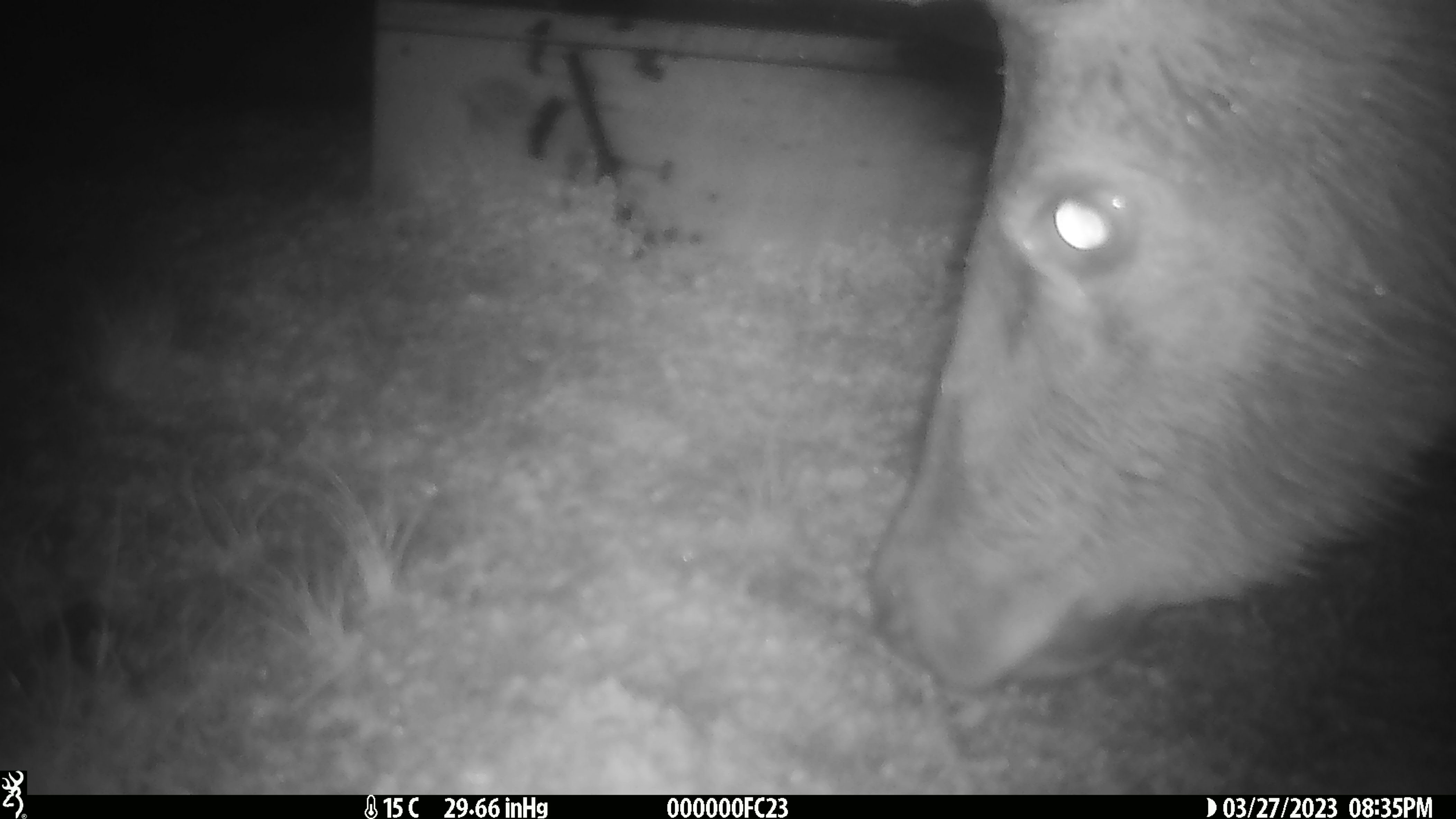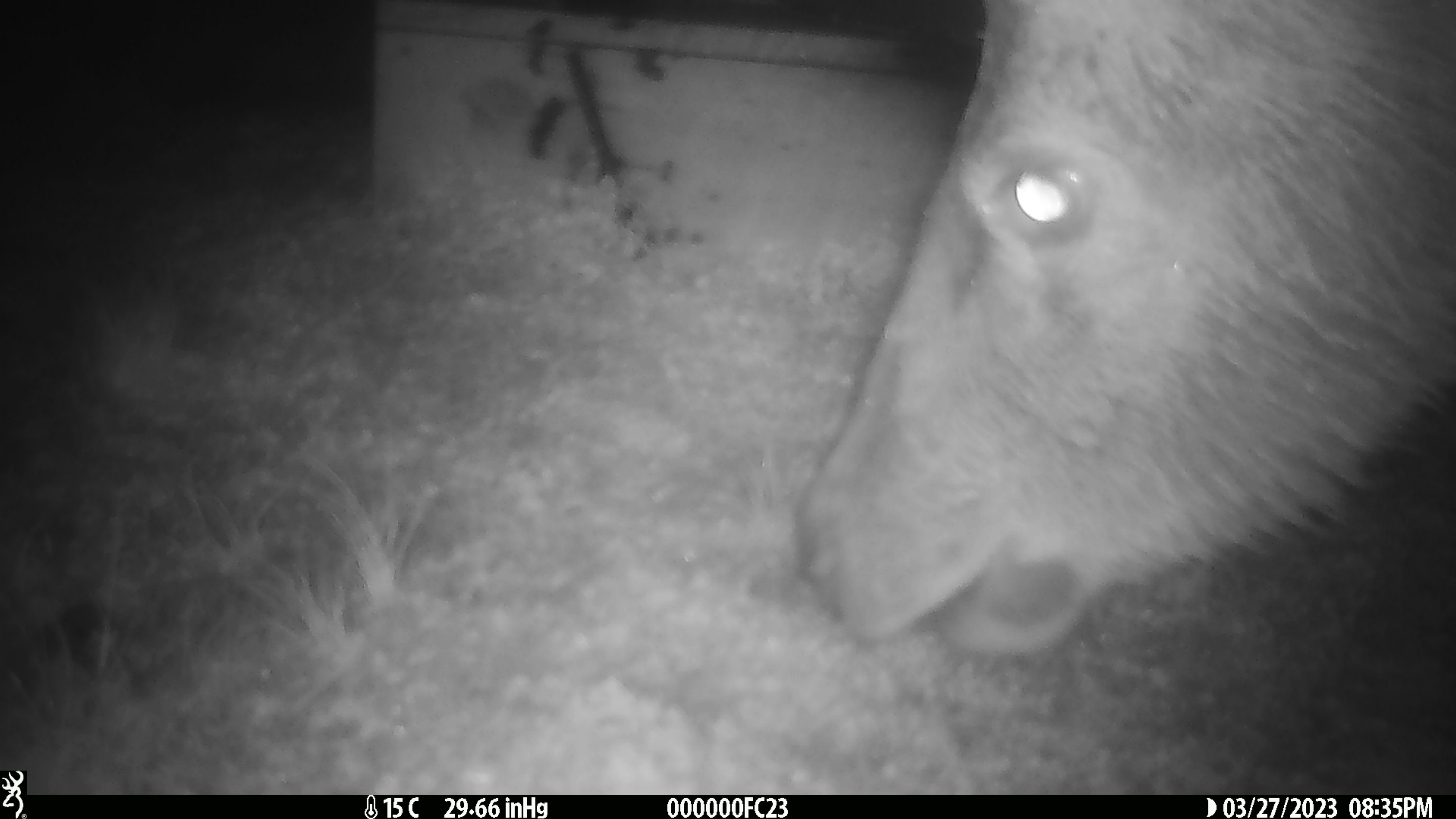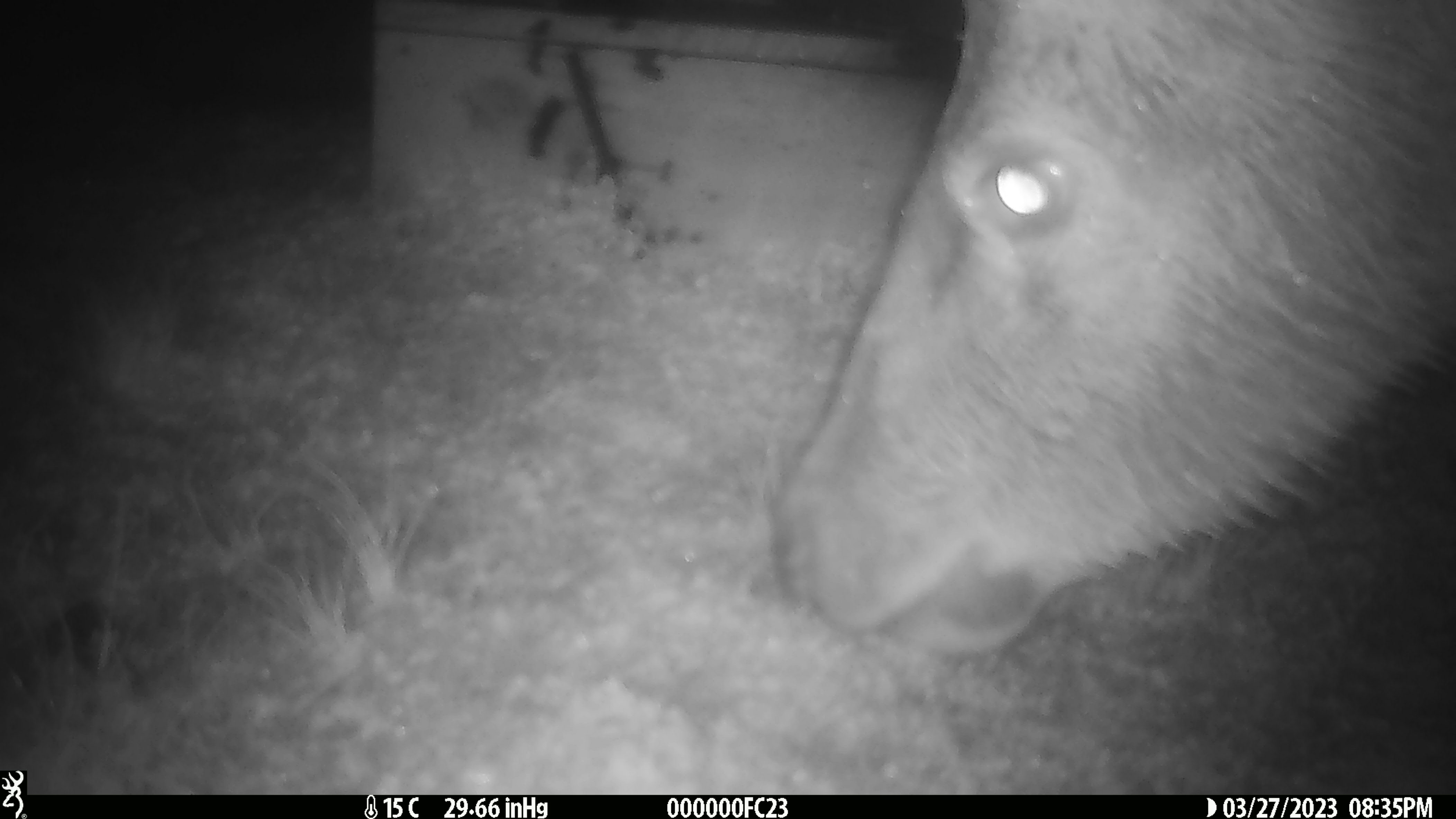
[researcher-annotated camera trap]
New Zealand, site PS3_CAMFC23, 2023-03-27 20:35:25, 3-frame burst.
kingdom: Animalia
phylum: Chordata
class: Mammalia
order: Artiodactyla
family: Cervidae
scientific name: Cervidae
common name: deer